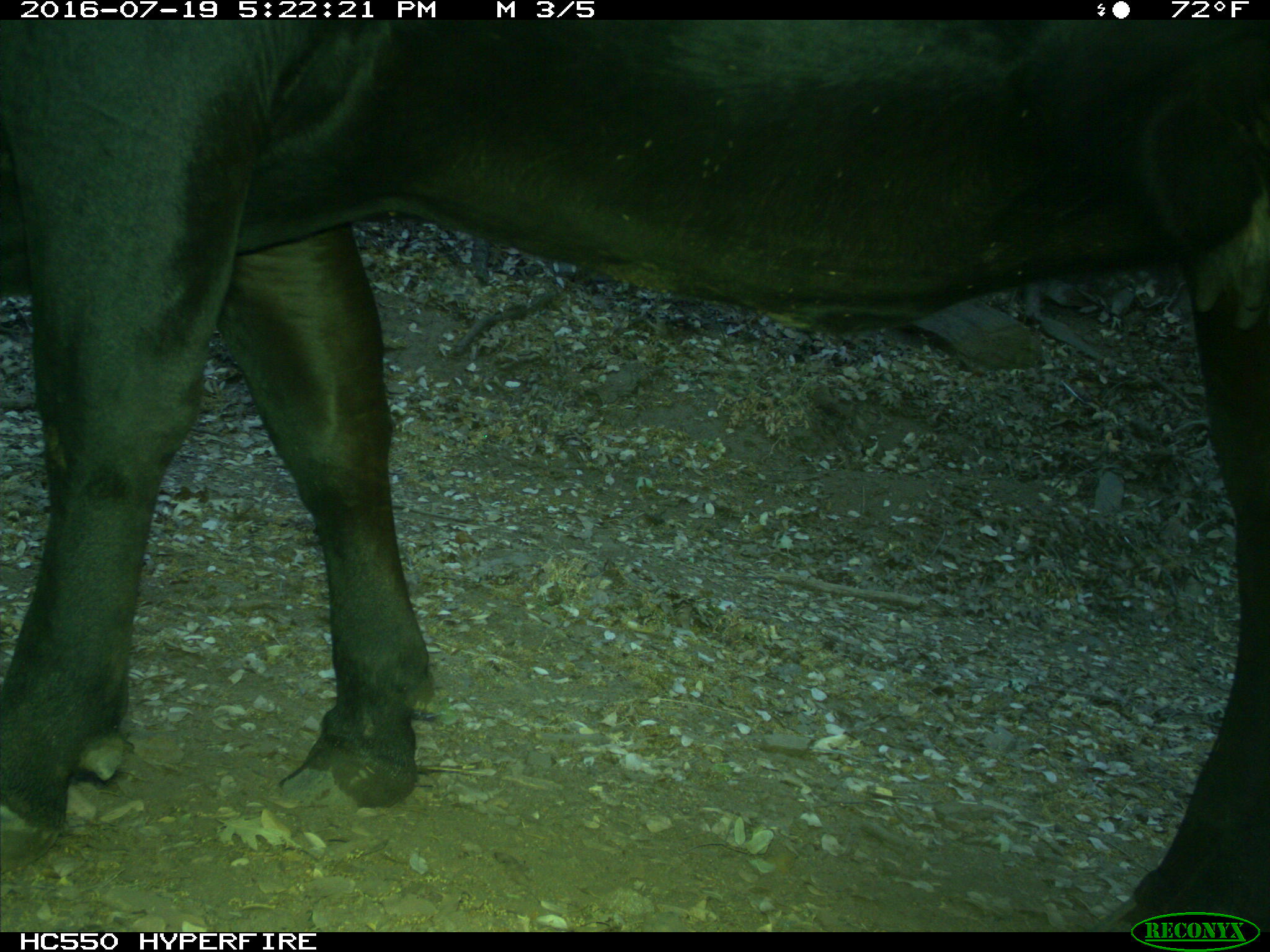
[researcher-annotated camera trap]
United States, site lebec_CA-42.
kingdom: Animalia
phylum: Chordata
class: Mammalia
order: Artiodactyla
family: Bovidae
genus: Bos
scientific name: Bos taurus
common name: domestic cow